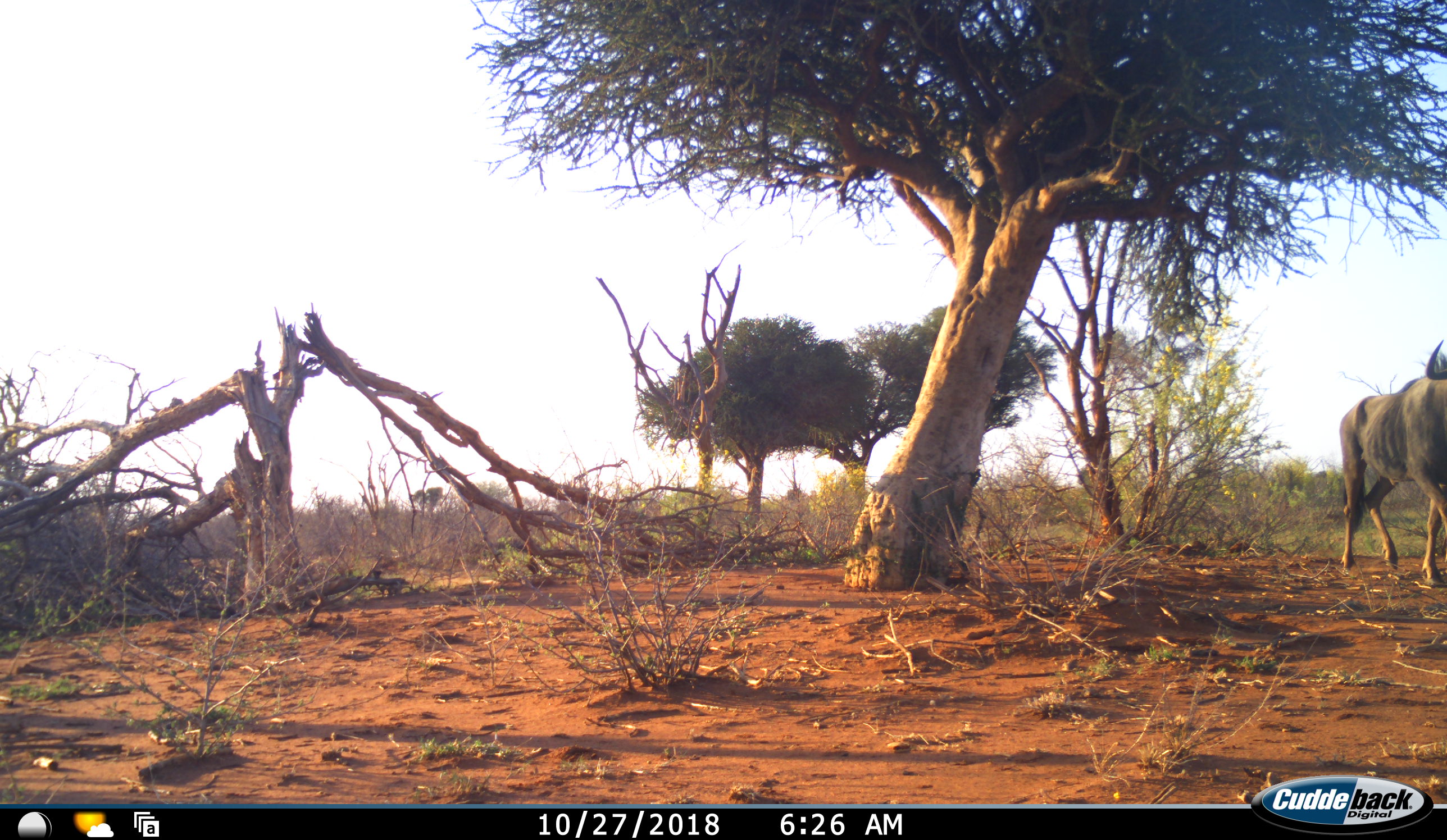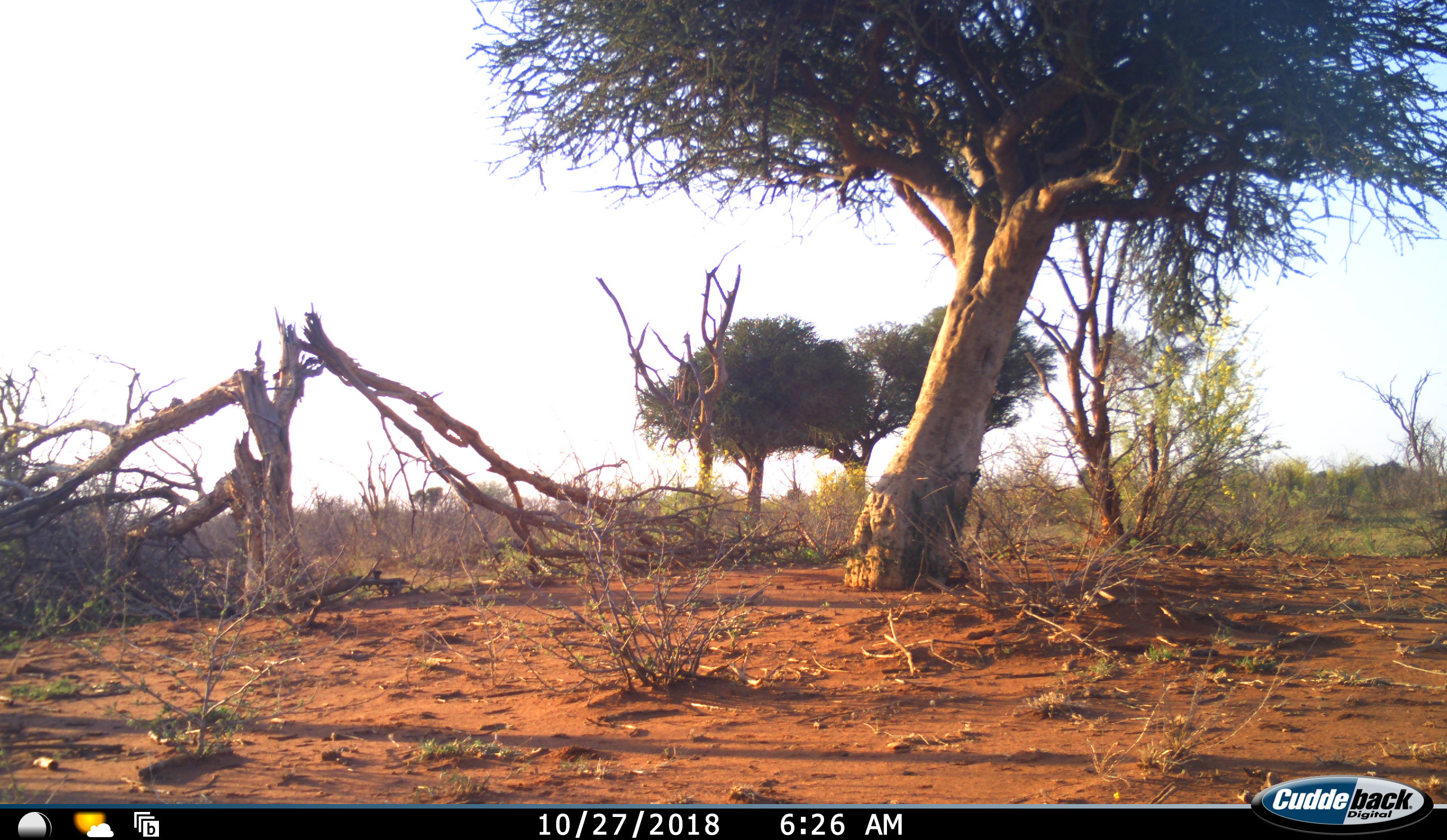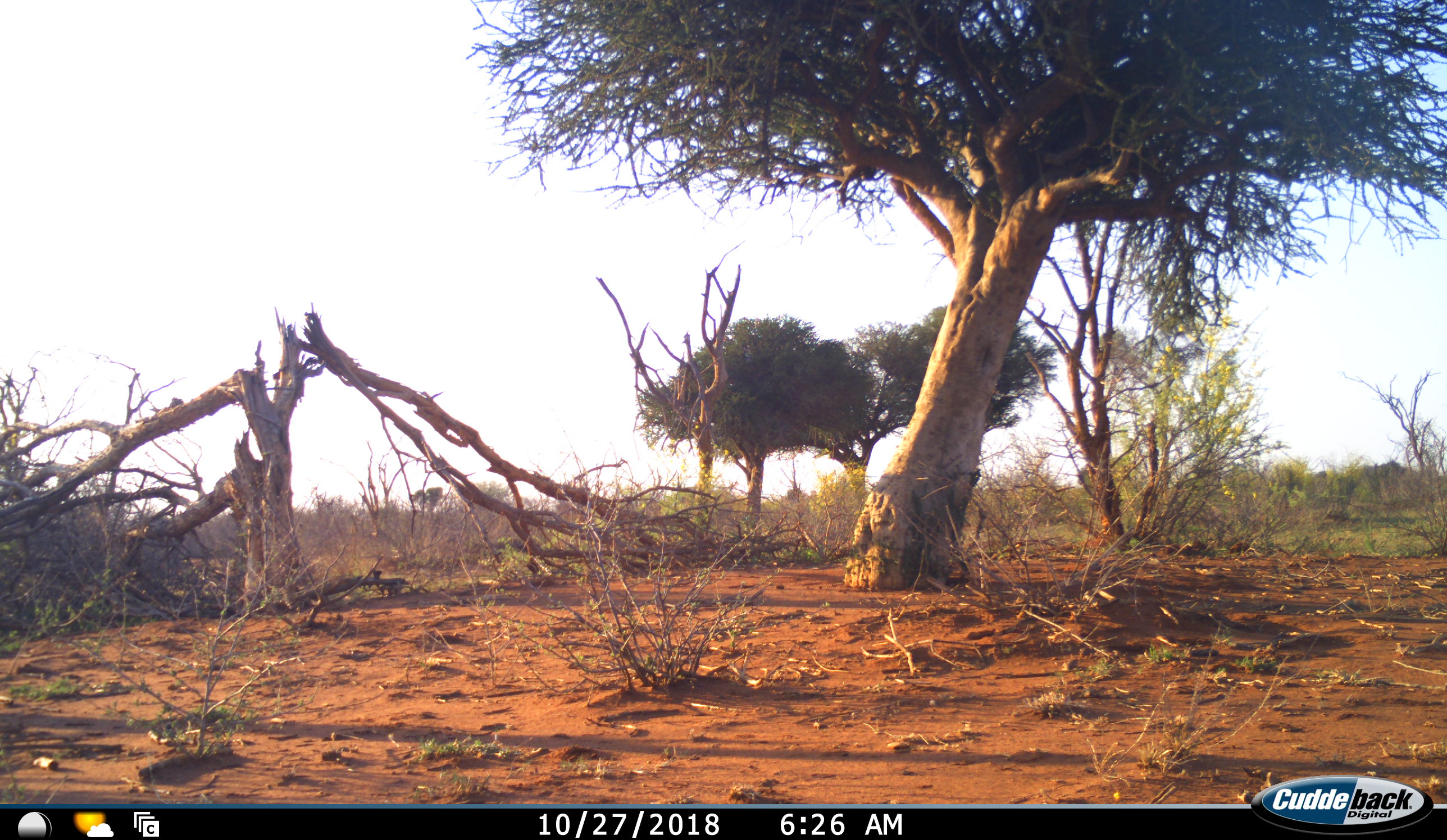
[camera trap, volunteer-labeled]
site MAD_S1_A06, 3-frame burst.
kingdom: Animalia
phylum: Chordata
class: Mammalia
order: Artiodactyla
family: Bovidae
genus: Connochaetes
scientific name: Connochaetes taurinus taurinus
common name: blue wildebeest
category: wildebeestblue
Wildebeestblue (blue wildebeest) (Connochaetes taurinus taurinus), count 1. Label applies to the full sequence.